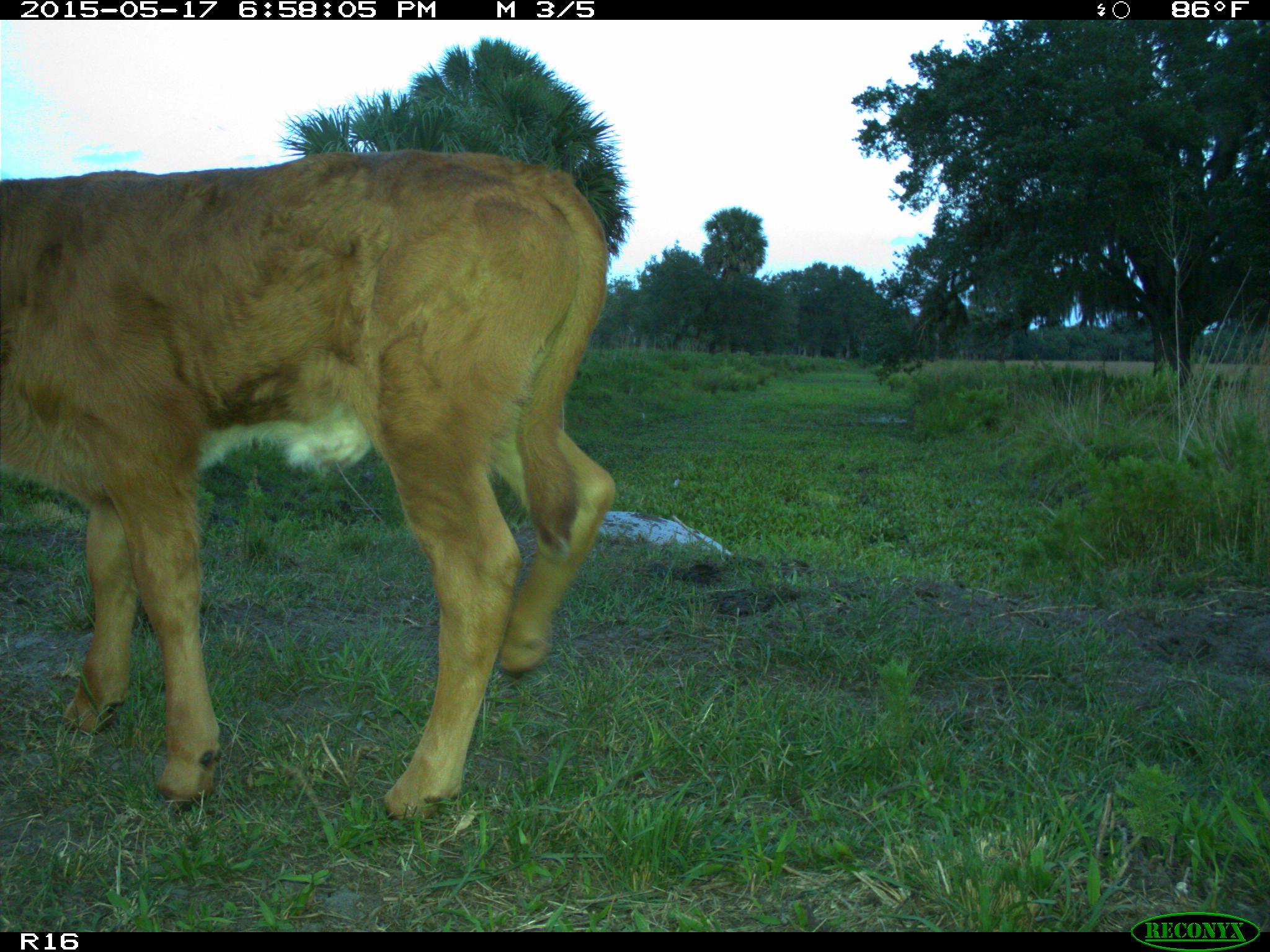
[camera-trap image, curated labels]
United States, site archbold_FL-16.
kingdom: Animalia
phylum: Chordata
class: Mammalia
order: Artiodactyla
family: Bovidae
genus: Bos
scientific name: Bos taurus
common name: domestic cow